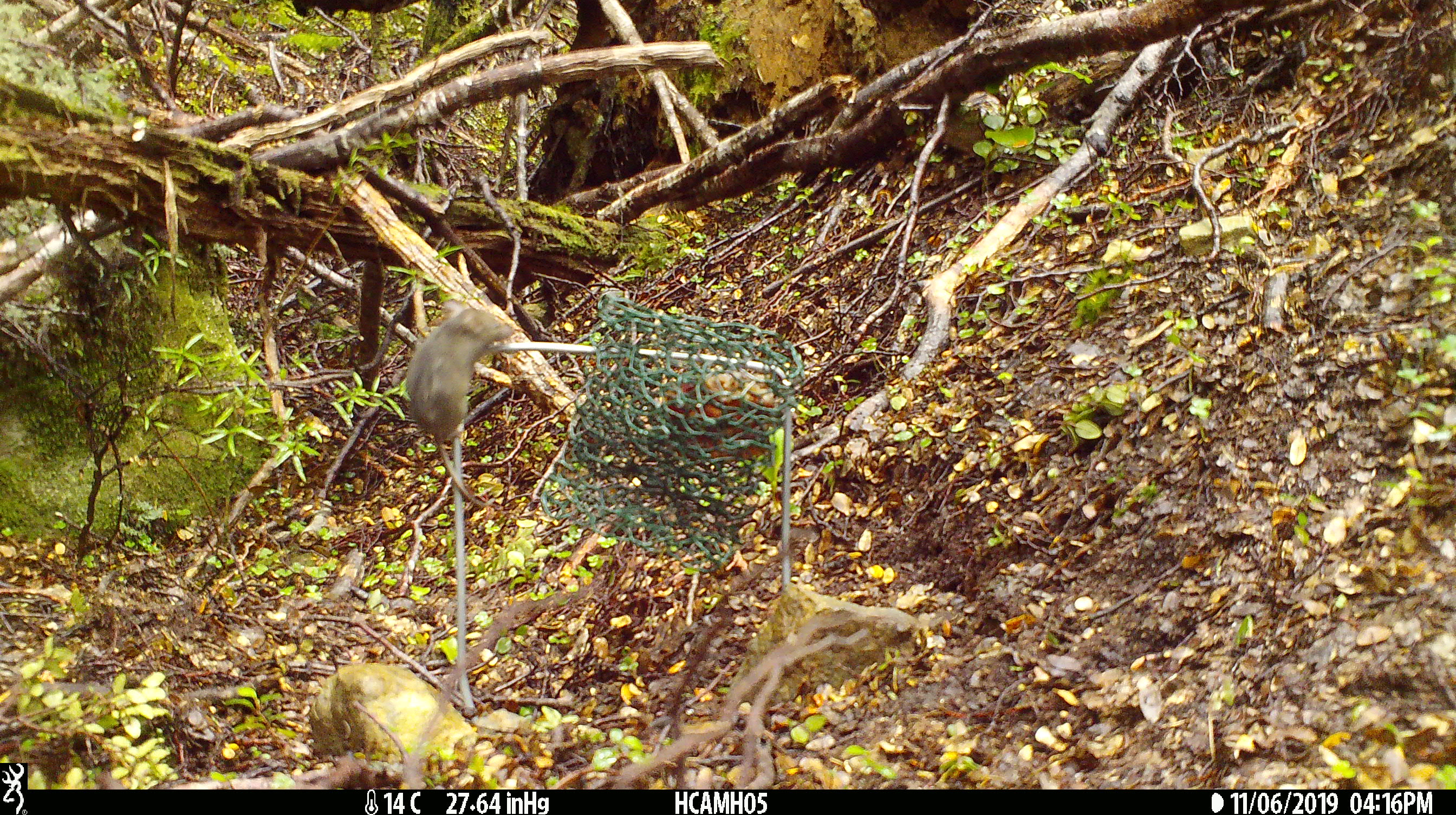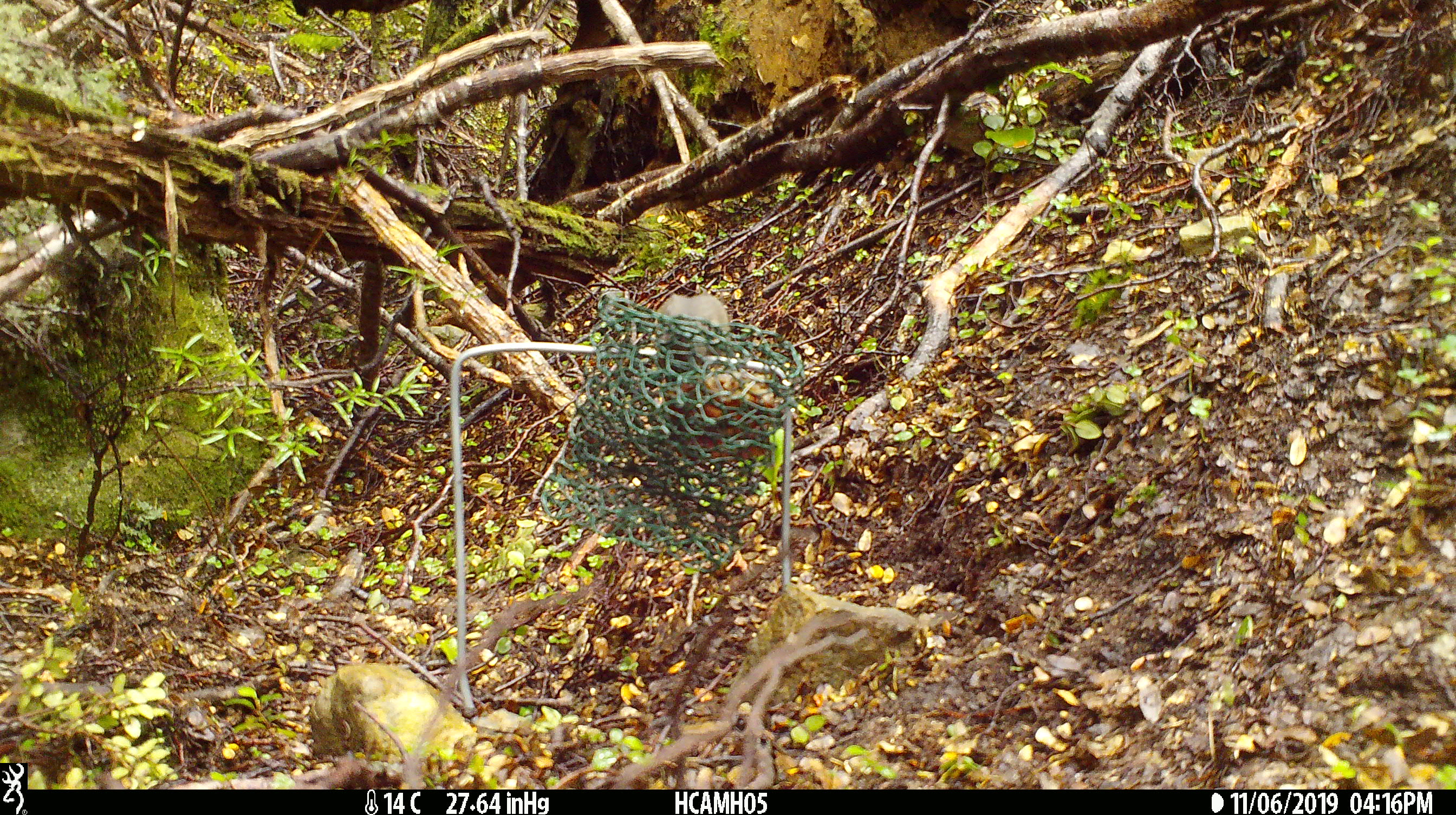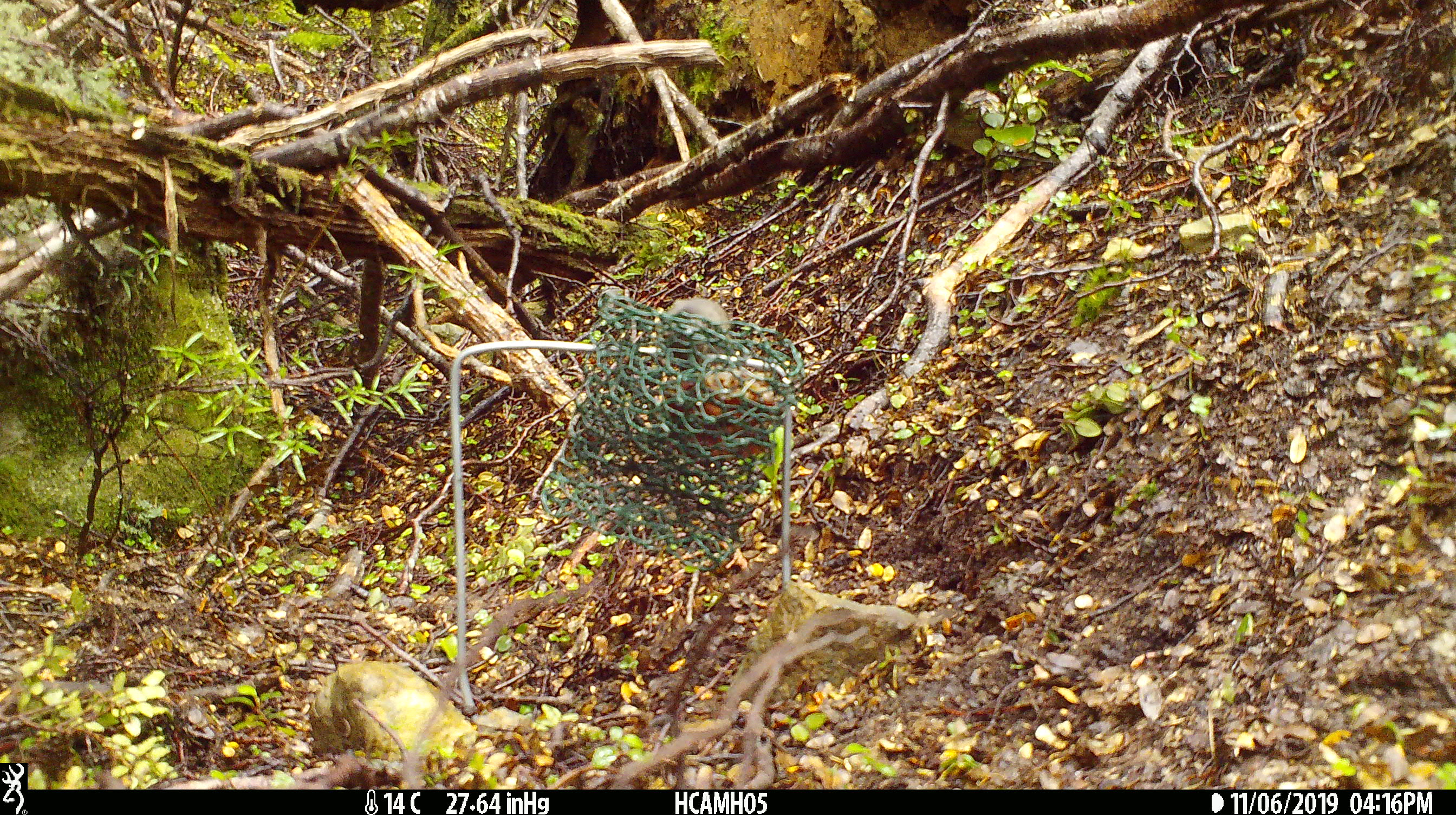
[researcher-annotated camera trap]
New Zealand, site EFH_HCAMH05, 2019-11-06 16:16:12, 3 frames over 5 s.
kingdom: Animalia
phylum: Chordata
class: Mammalia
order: Rodentia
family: Muridae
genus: Mus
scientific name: Mus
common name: mouse